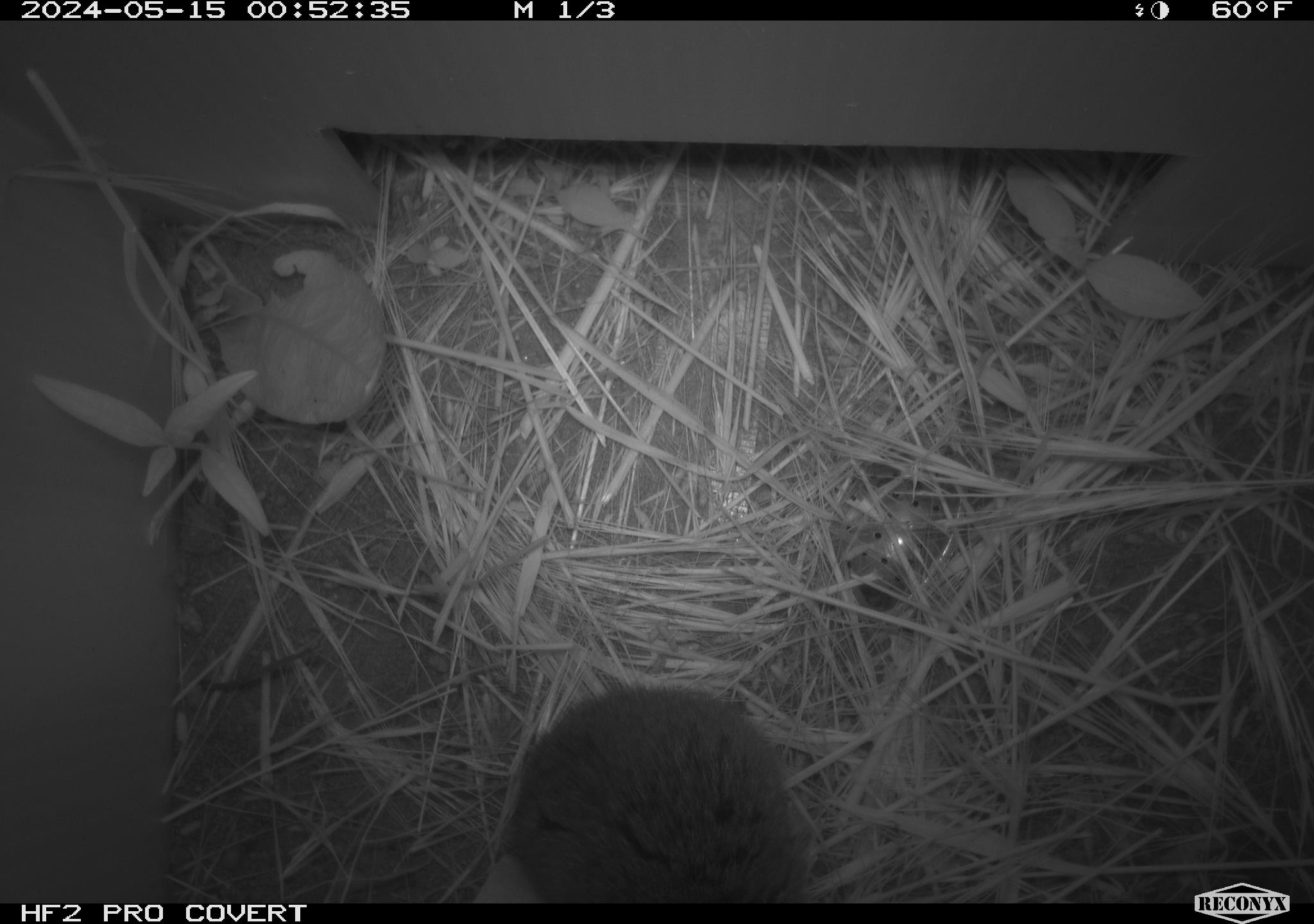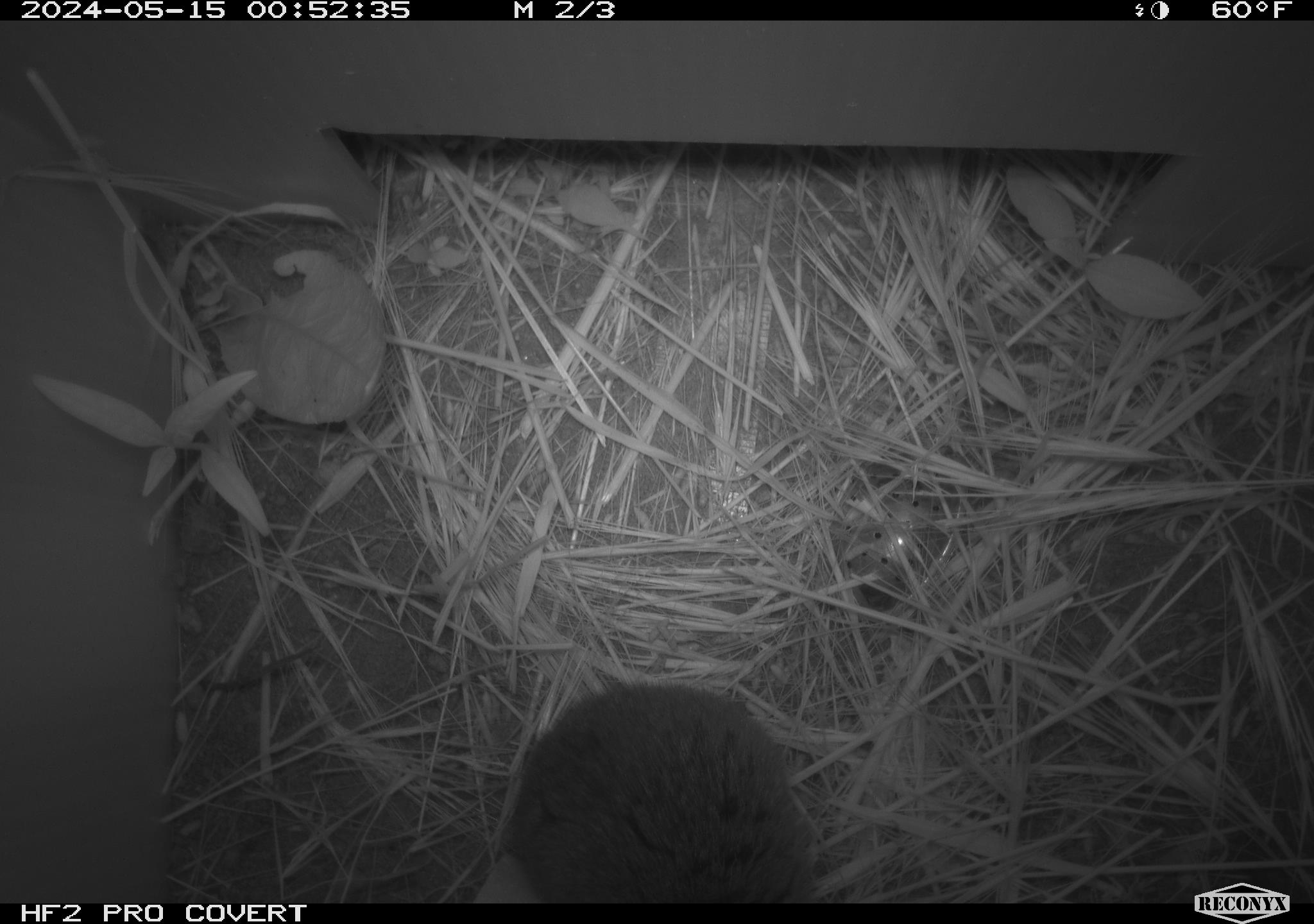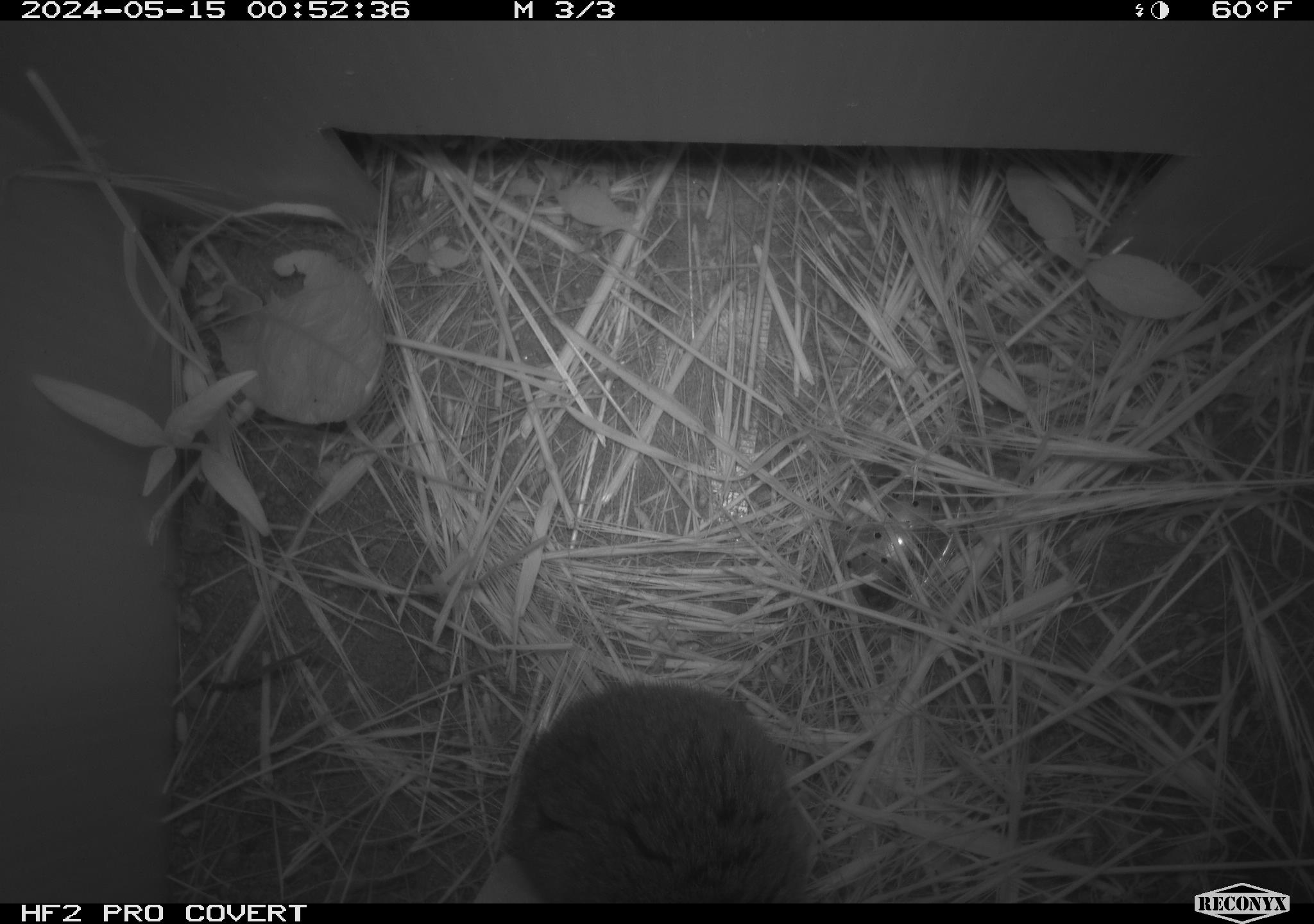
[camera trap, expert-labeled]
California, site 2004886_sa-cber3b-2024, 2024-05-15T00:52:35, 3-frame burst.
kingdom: Animalia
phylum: Chordata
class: Mammalia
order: Rodentia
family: Cricetidae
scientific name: Arvicolinae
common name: voles, lemmings, and muskrats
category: arvicolinae subfamily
Arvicolinae subfamily (voles, lemmings, and muskrats) (Arvicolinae).